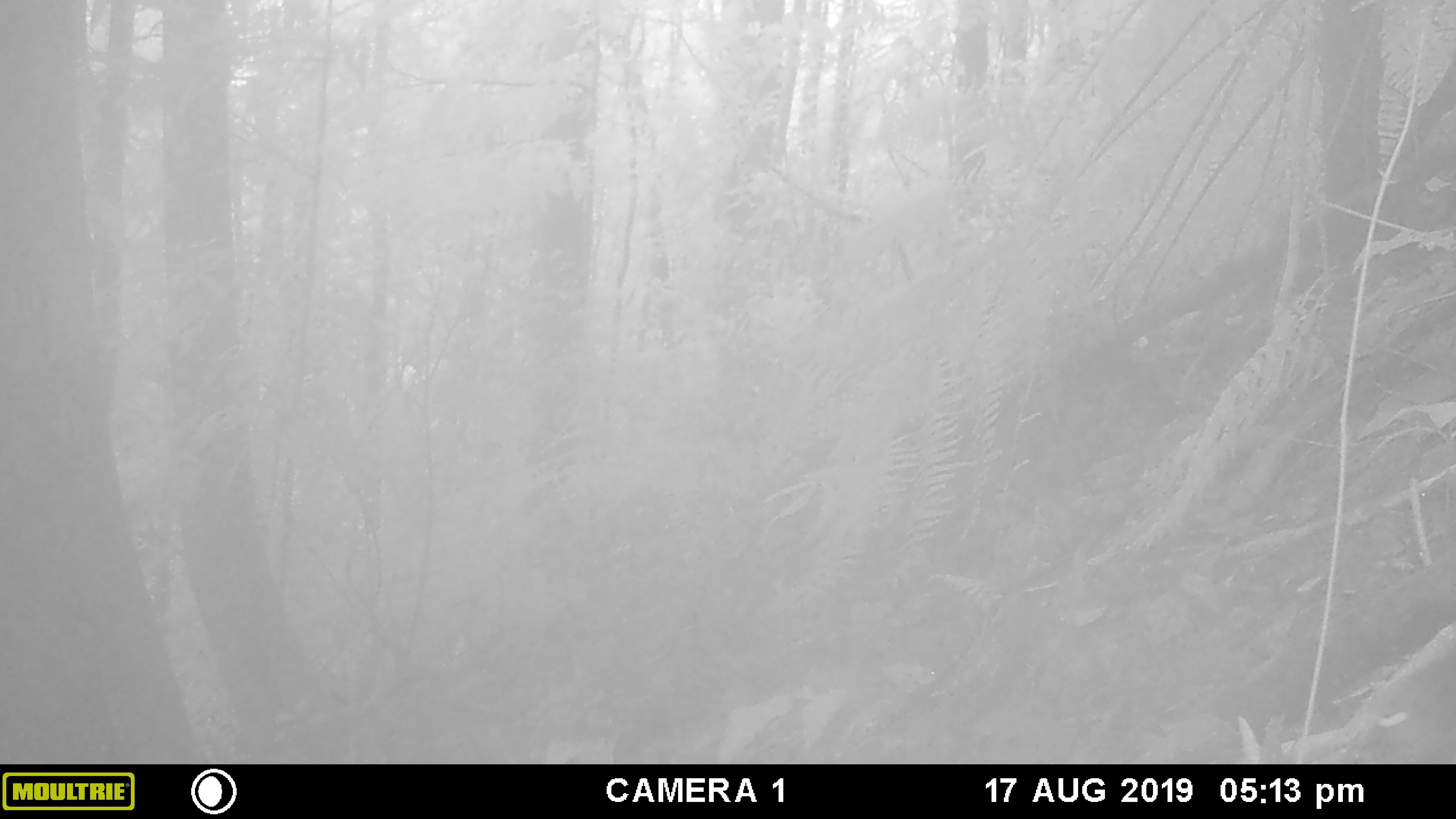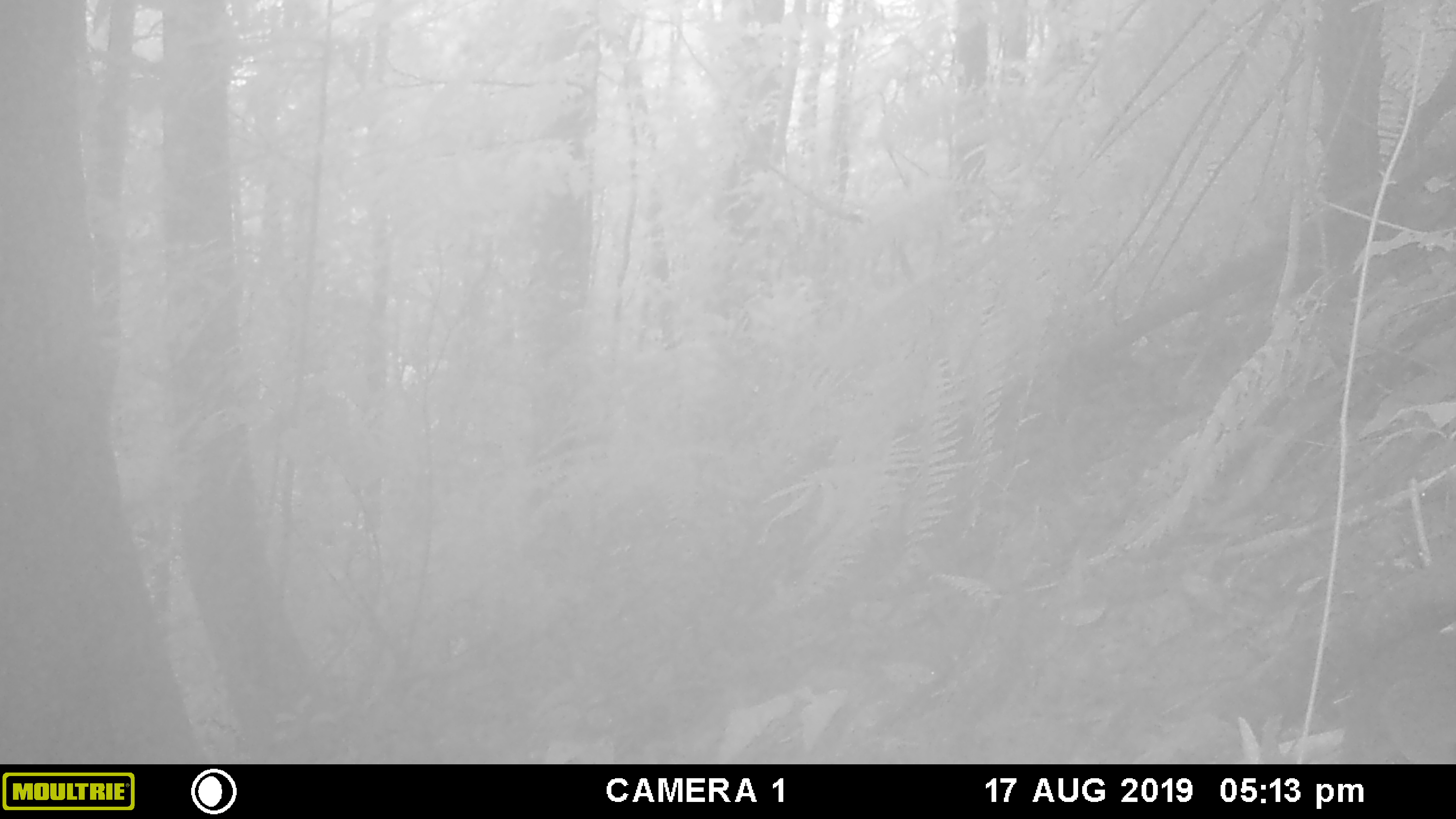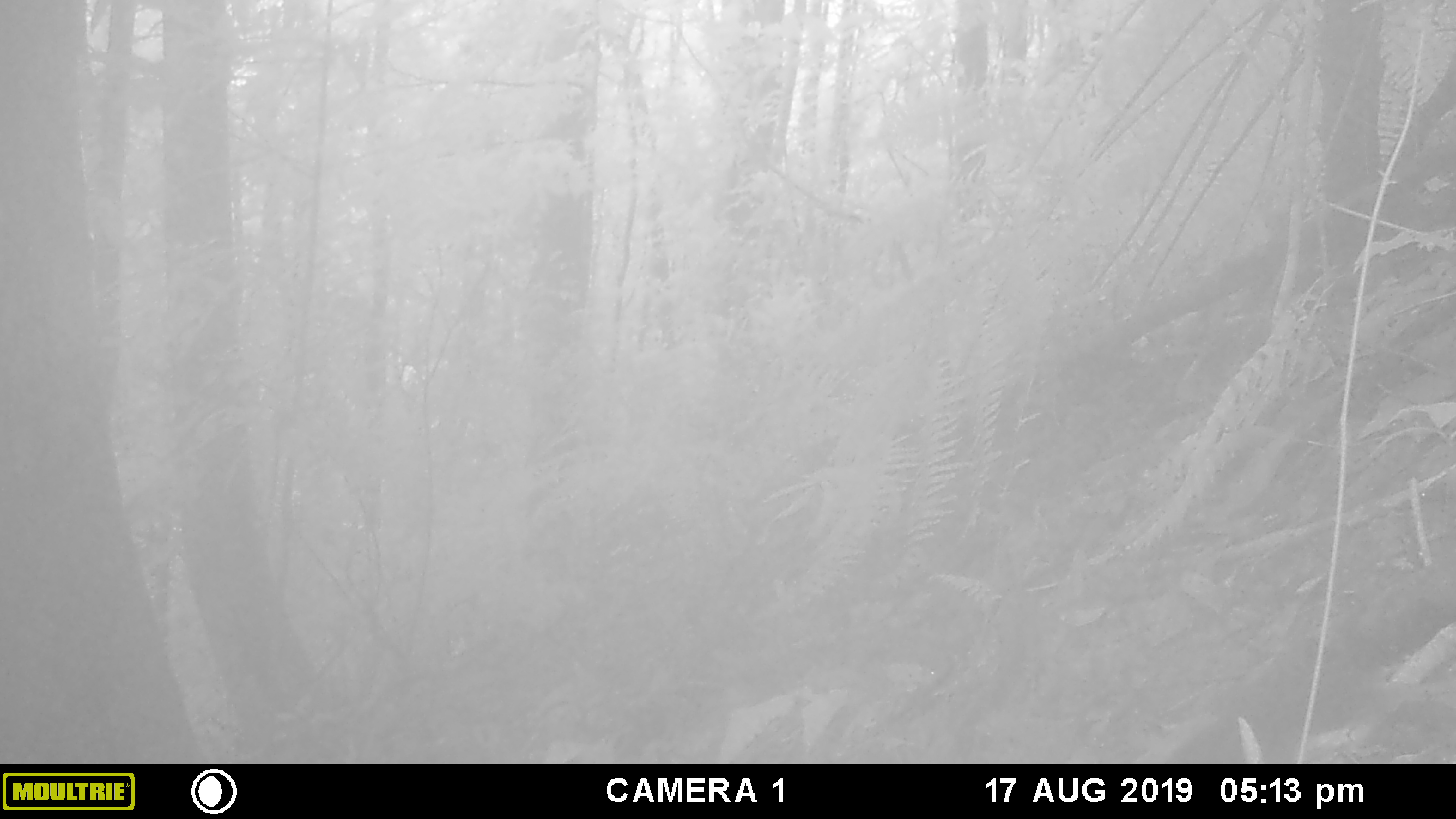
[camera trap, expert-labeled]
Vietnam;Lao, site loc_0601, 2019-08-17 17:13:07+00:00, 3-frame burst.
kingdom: Animalia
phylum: Chordata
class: Mammalia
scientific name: Mammalia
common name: mammal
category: unidentified small mammal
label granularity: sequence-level